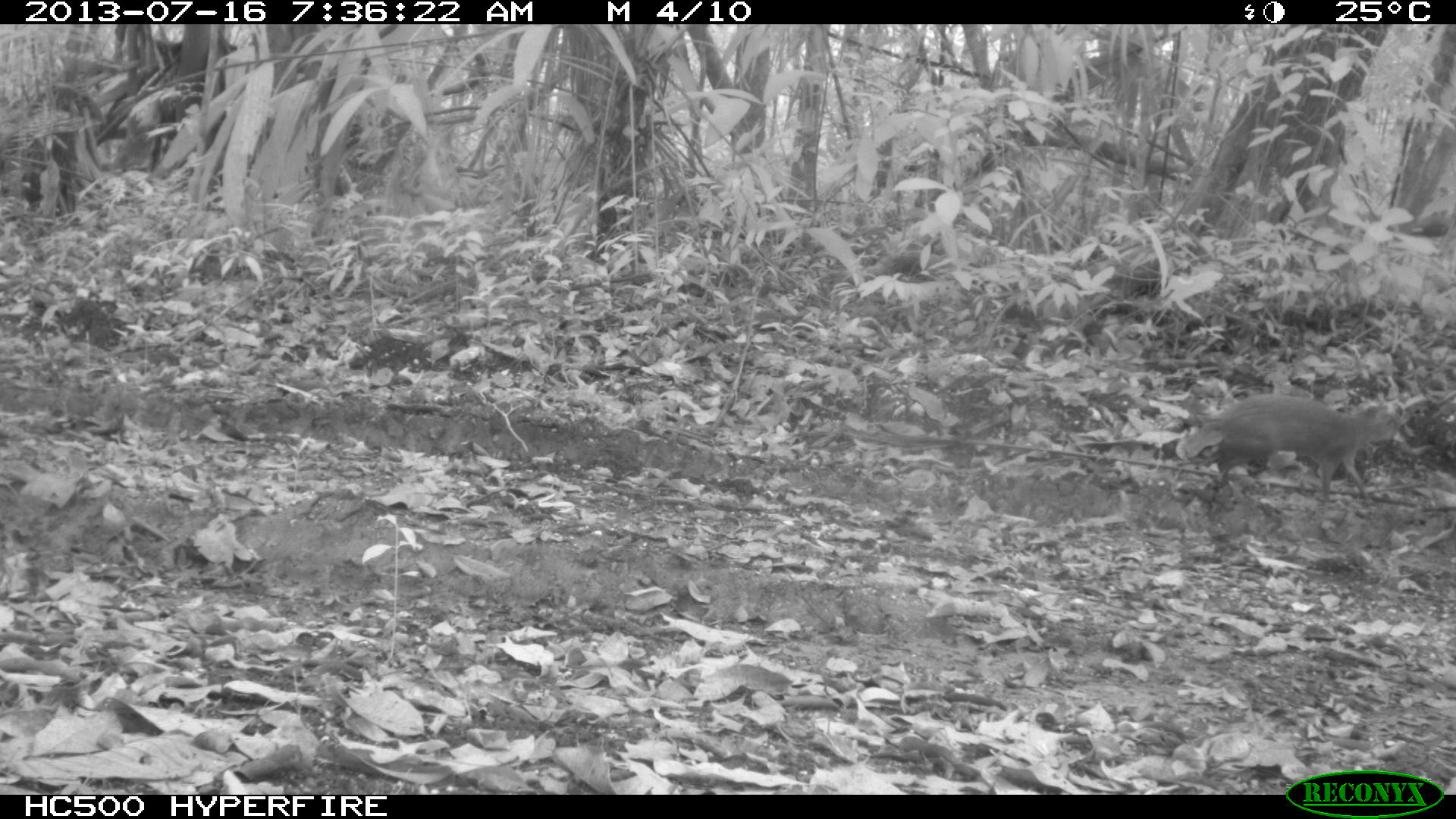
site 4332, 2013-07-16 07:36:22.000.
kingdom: Animalia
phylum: Chordata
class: Mammalia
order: Rodentia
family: Dasyproctidae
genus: Dasyprocta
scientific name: Dasyprocta punctata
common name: central american agouti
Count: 1.